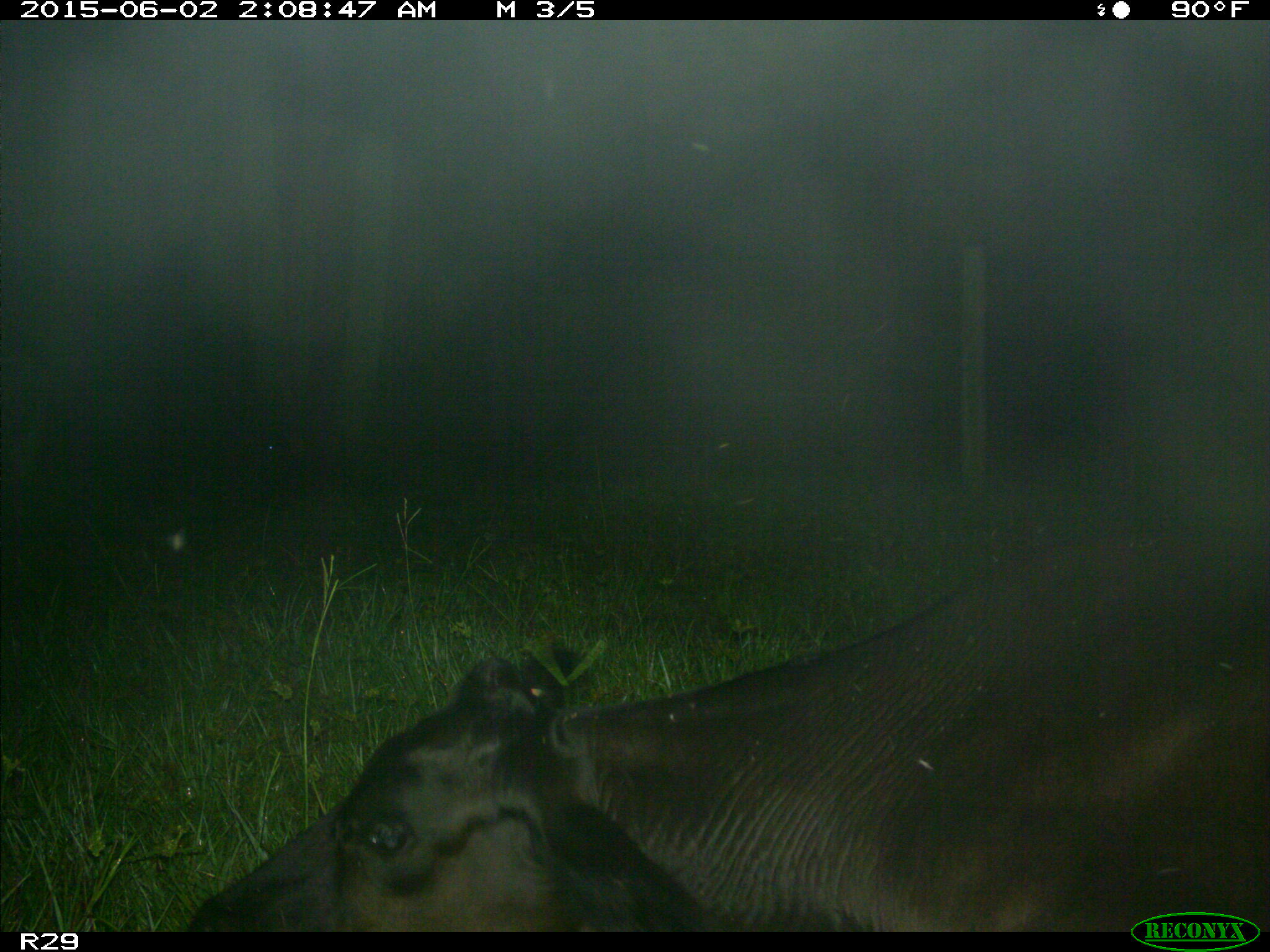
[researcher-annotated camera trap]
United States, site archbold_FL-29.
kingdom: Animalia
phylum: Chordata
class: Mammalia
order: Artiodactyla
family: Bovidae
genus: Bos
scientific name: Bos taurus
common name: domestic cow